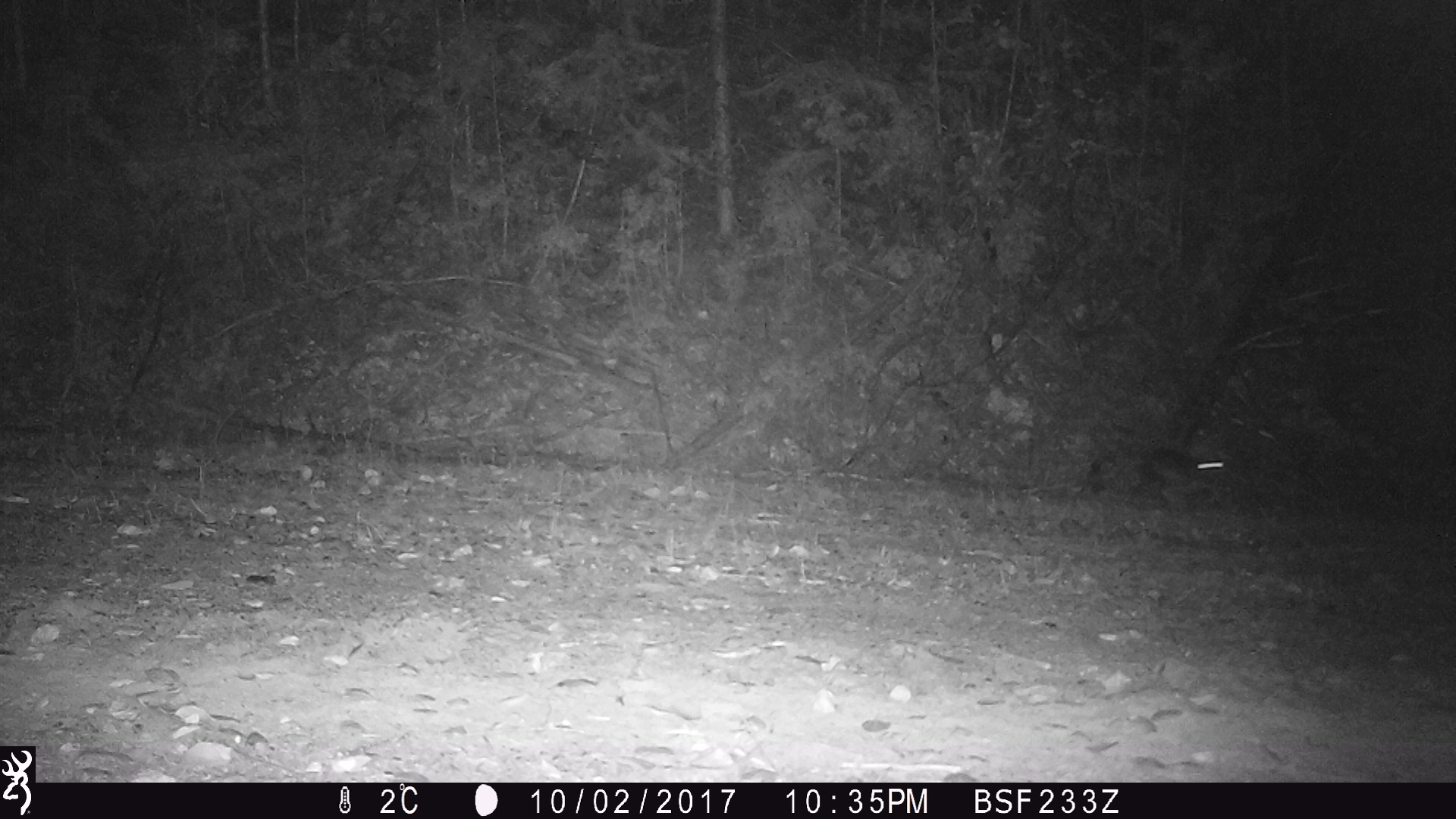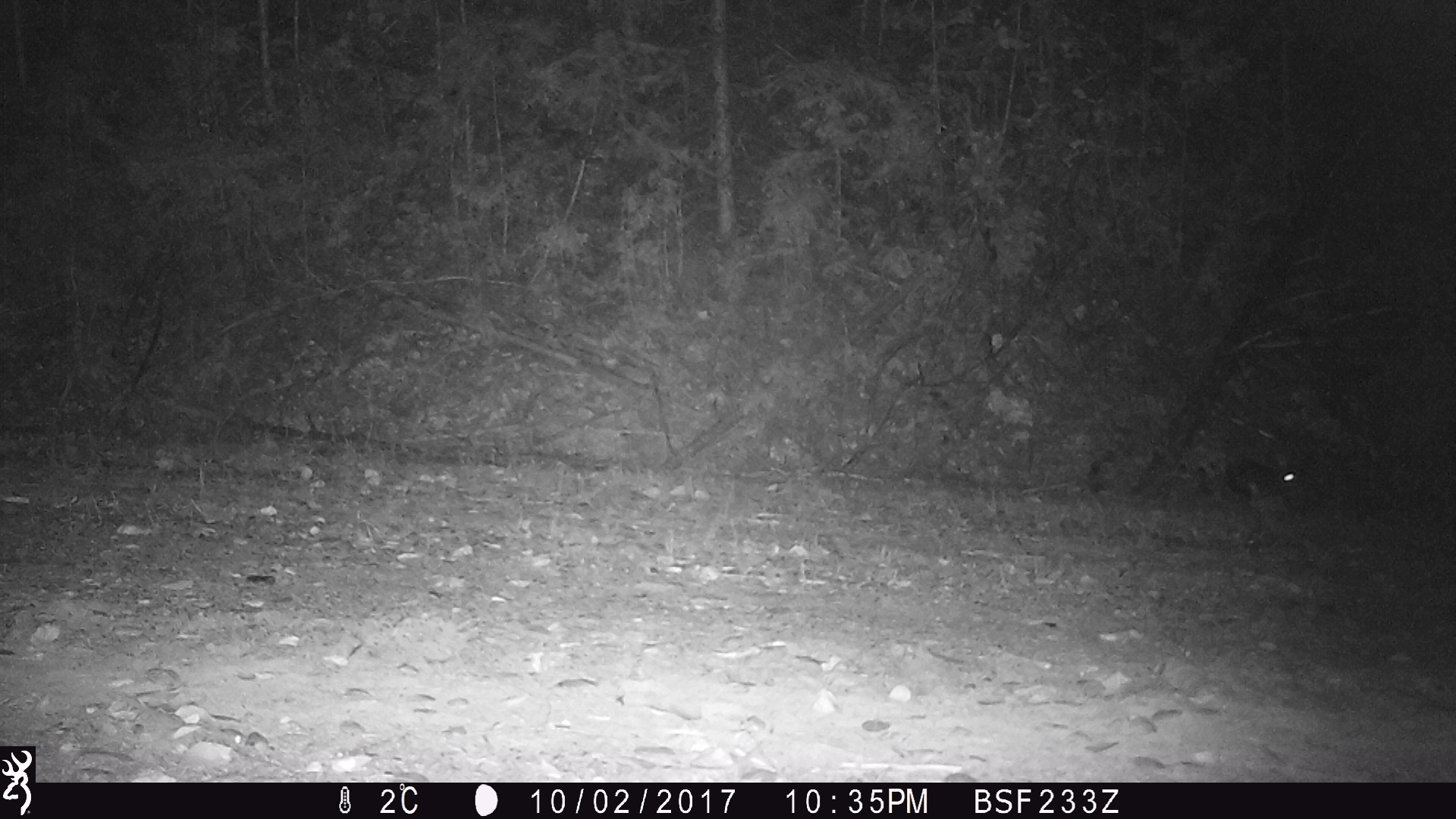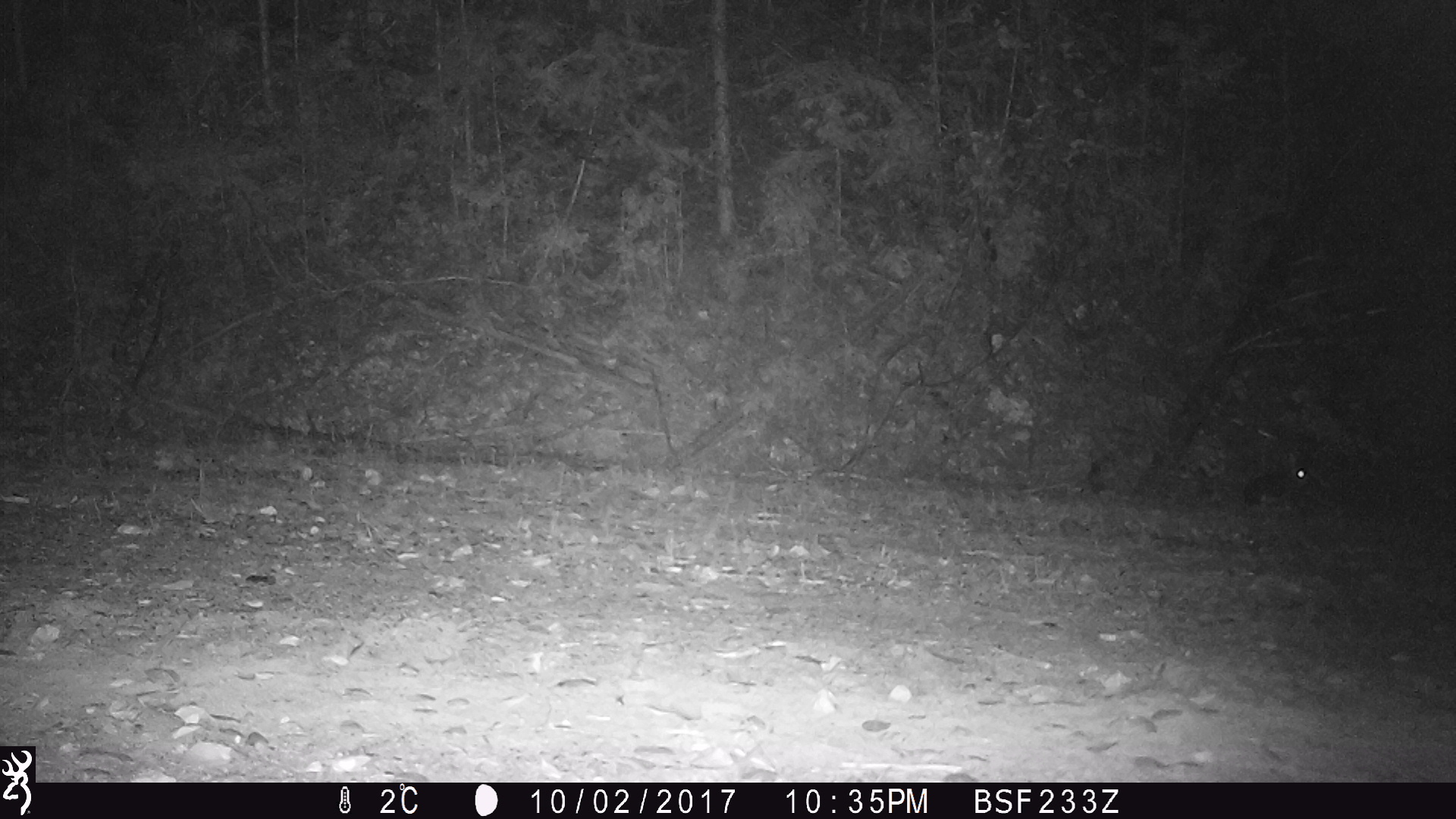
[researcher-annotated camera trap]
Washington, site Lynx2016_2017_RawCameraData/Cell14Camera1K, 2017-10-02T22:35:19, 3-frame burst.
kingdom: Animalia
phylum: Chordata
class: Mammalia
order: Lagomorpha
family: Leporidae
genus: Lepus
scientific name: Lepus americanus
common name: snowshoe hare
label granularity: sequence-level